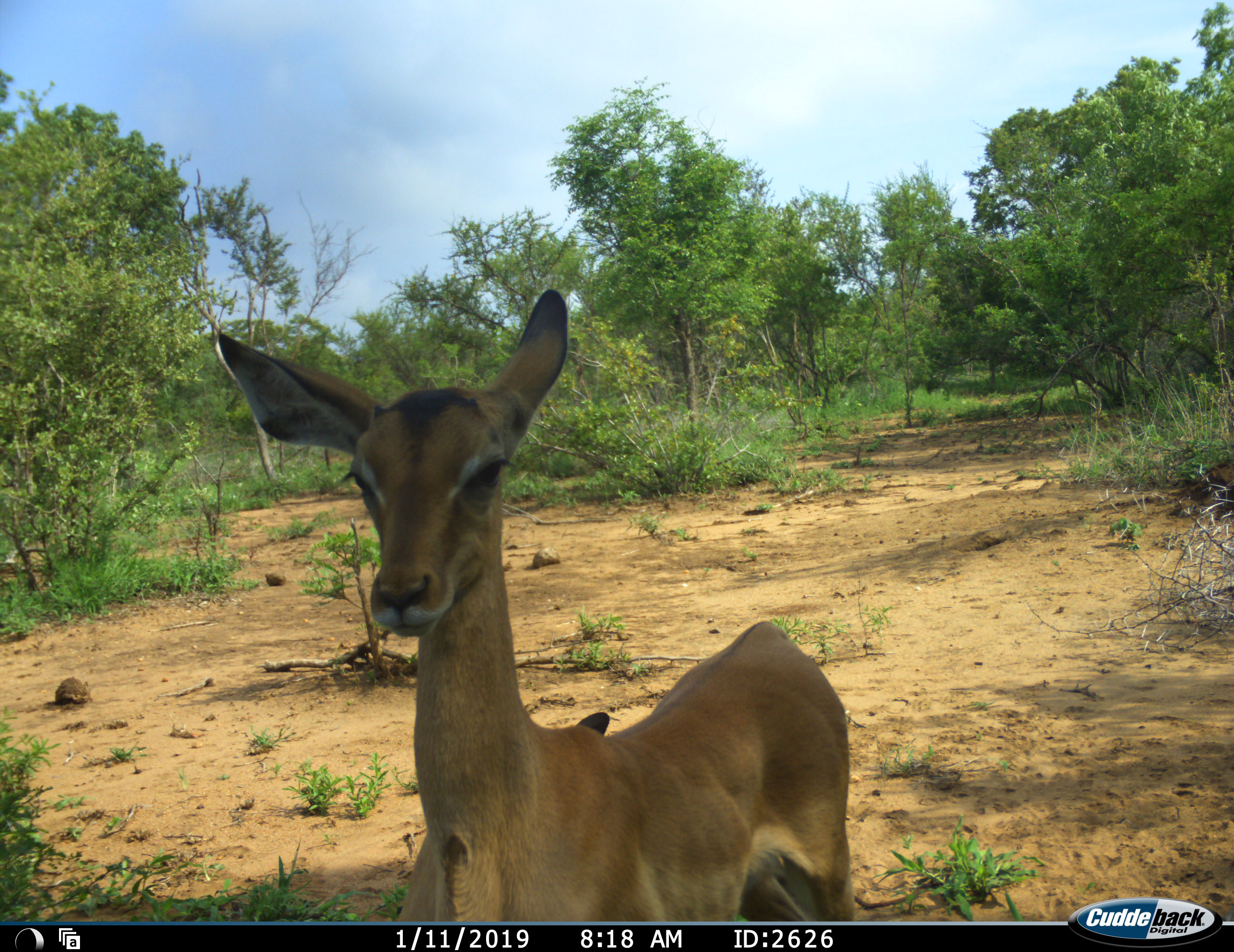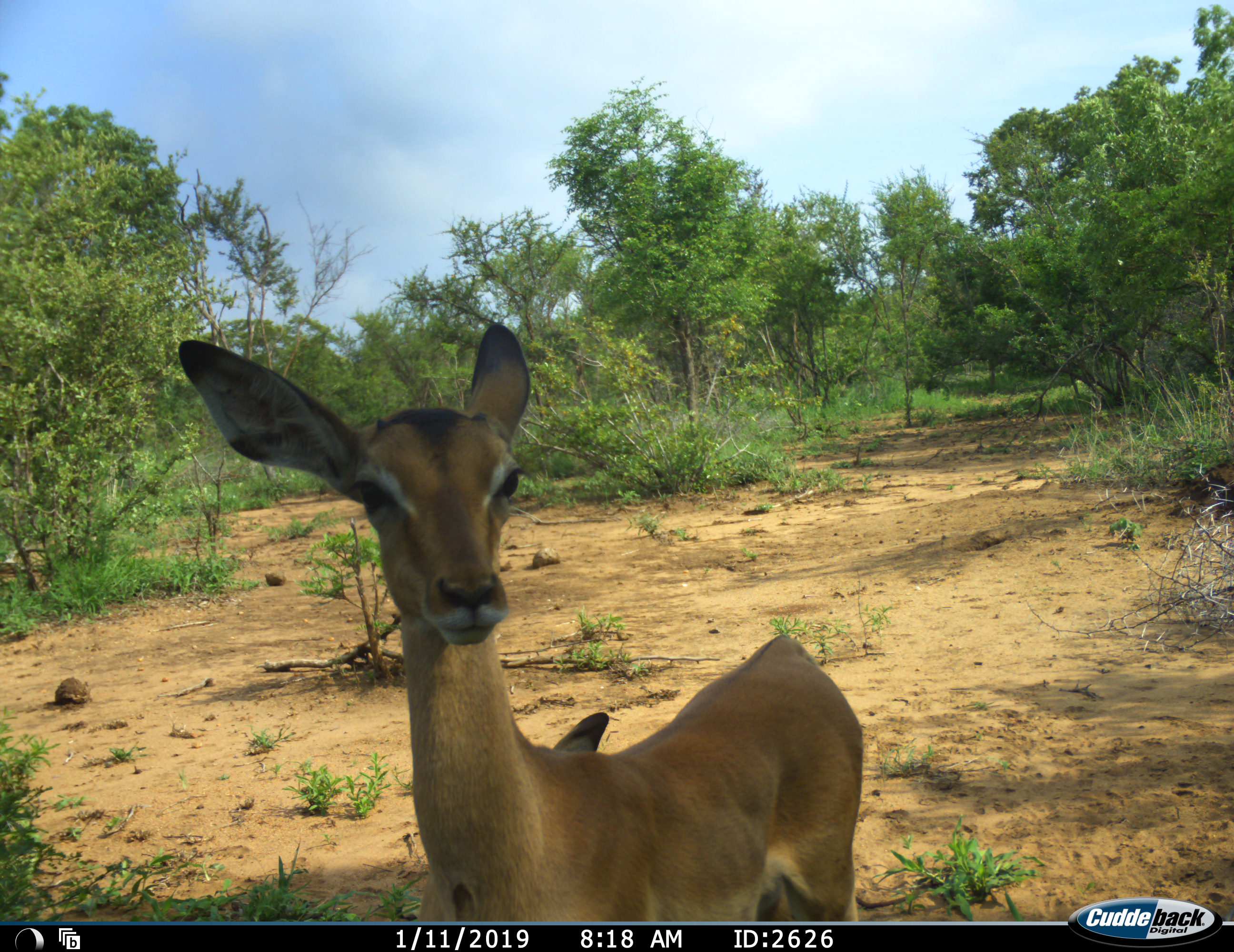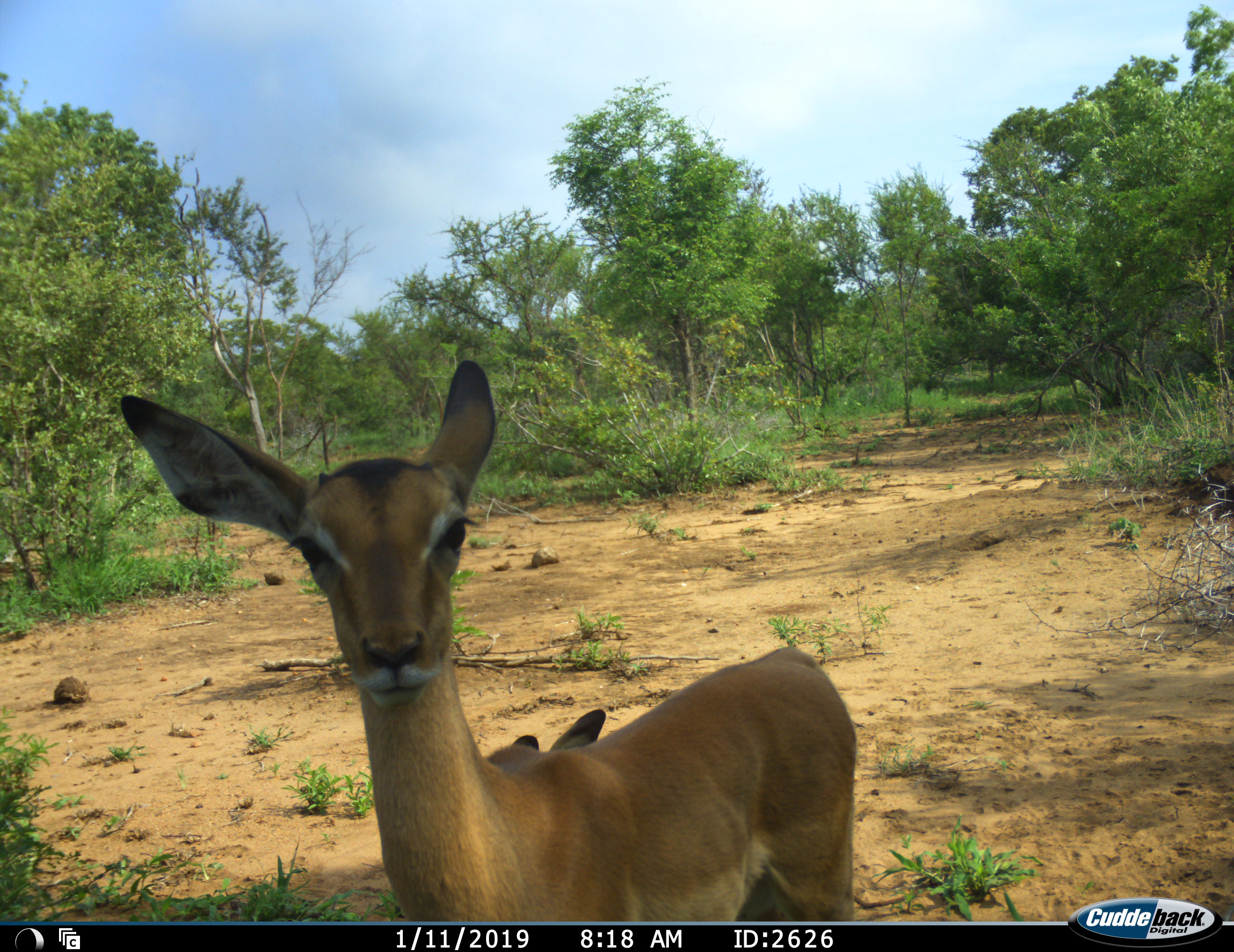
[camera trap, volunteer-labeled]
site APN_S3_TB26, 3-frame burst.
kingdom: Animalia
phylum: Chordata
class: Mammalia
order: Artiodactyla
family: Bovidae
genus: Aepyceros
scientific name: Aepyceros melampus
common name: impala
Impala (Aepyceros melampus), count 2. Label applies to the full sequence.